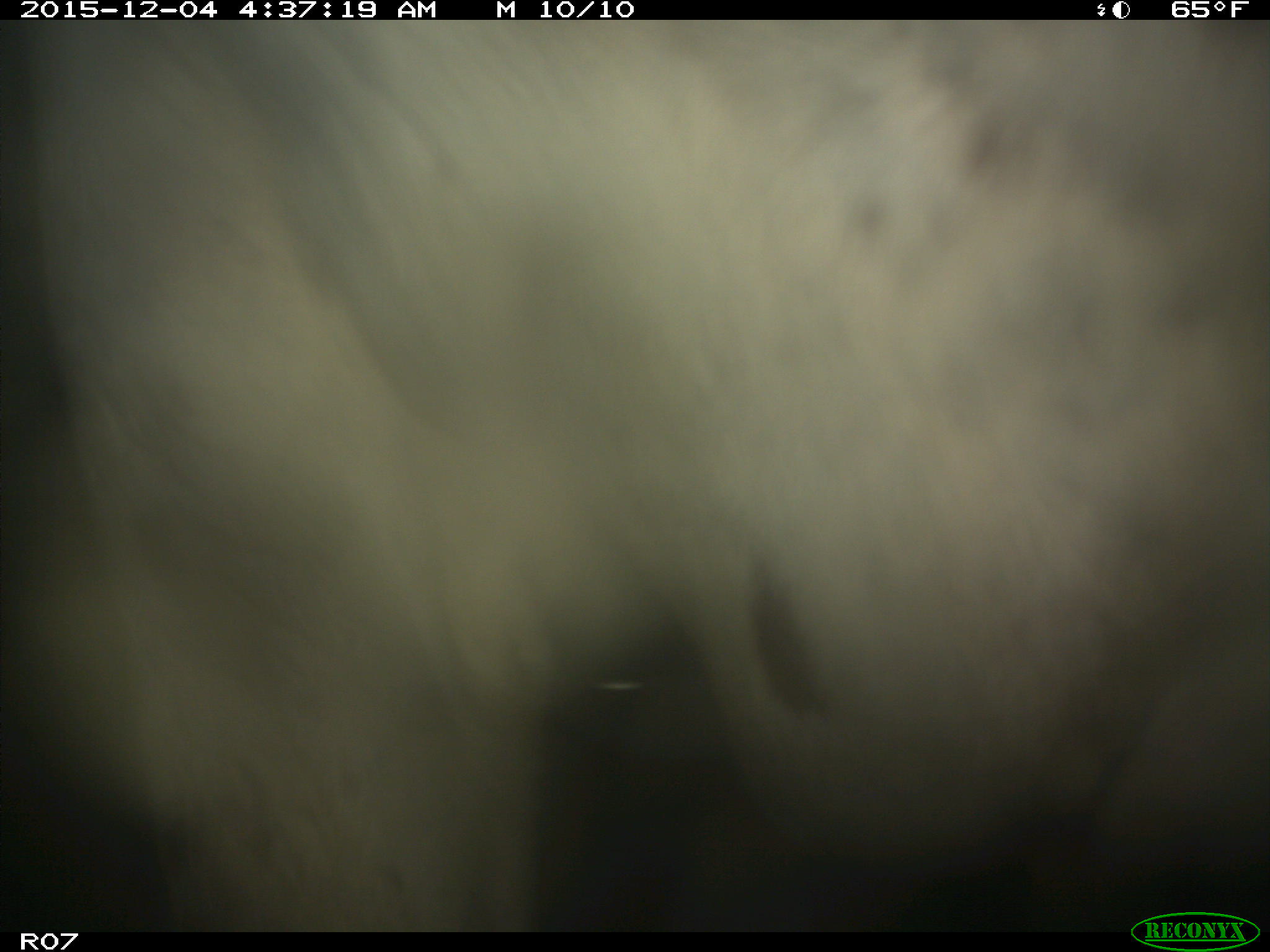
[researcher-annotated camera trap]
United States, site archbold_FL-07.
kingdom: Animalia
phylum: Chordata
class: Mammalia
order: Artiodactyla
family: Bovidae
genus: Bos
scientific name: Bos taurus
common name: domestic cow